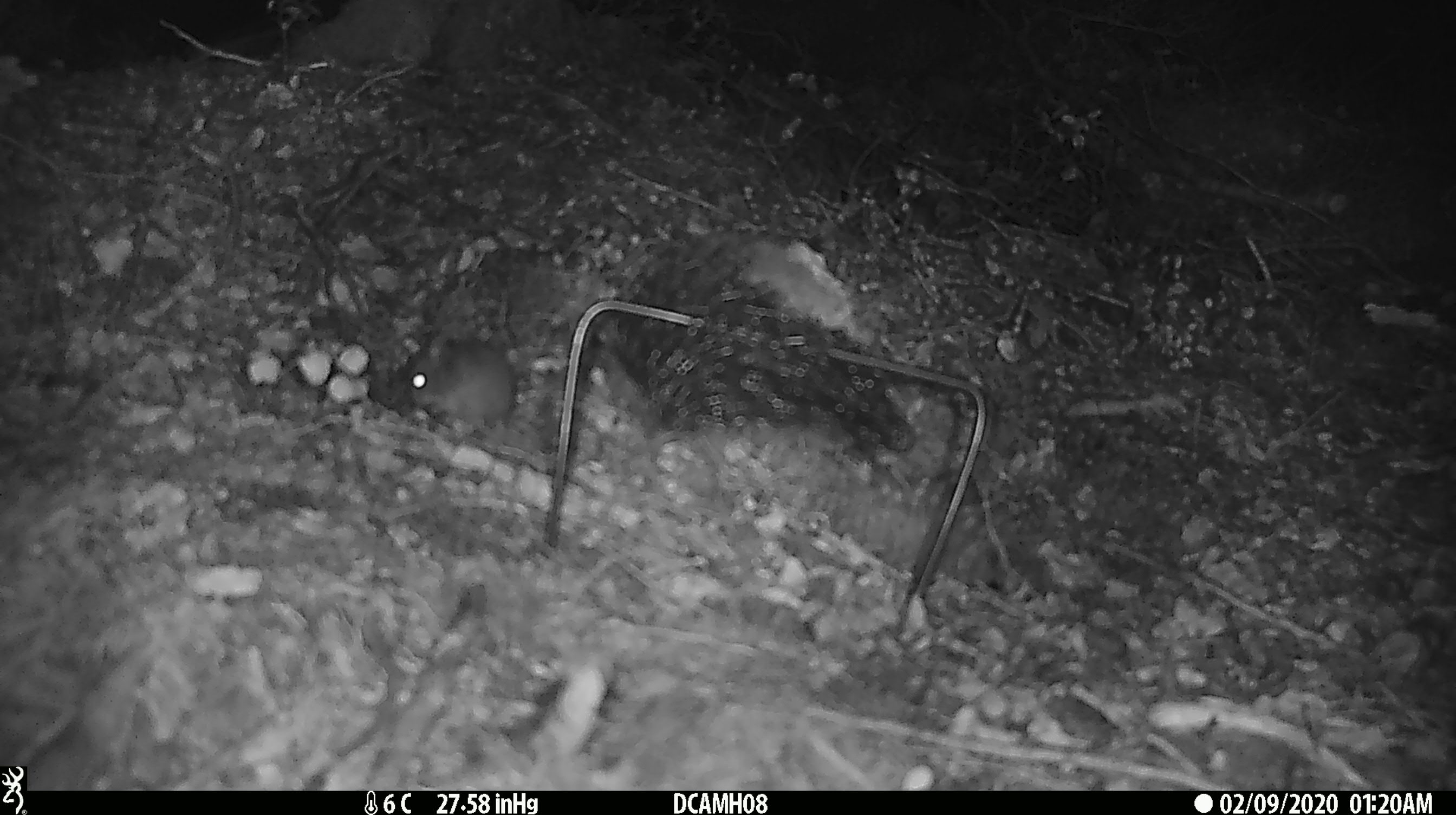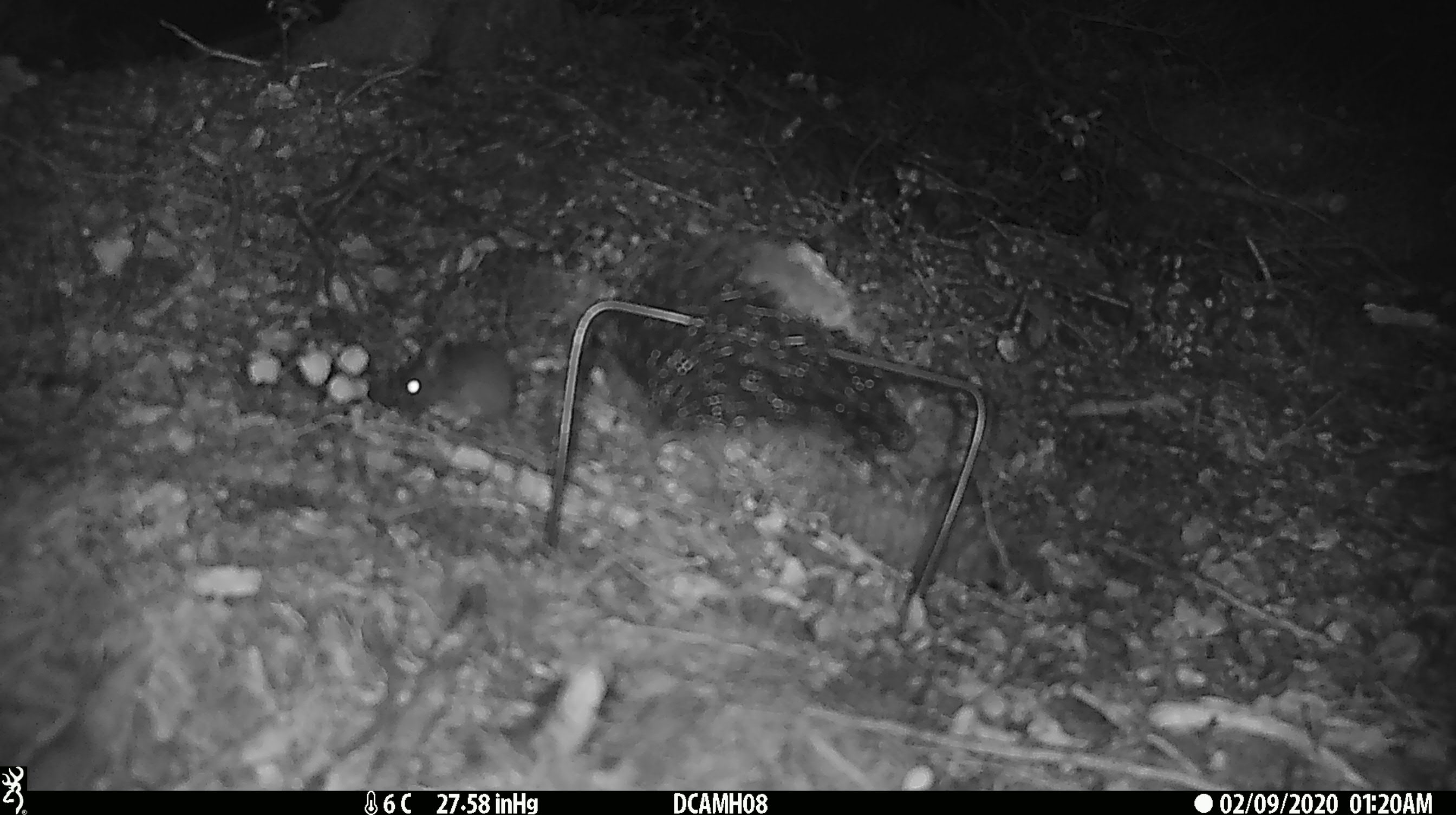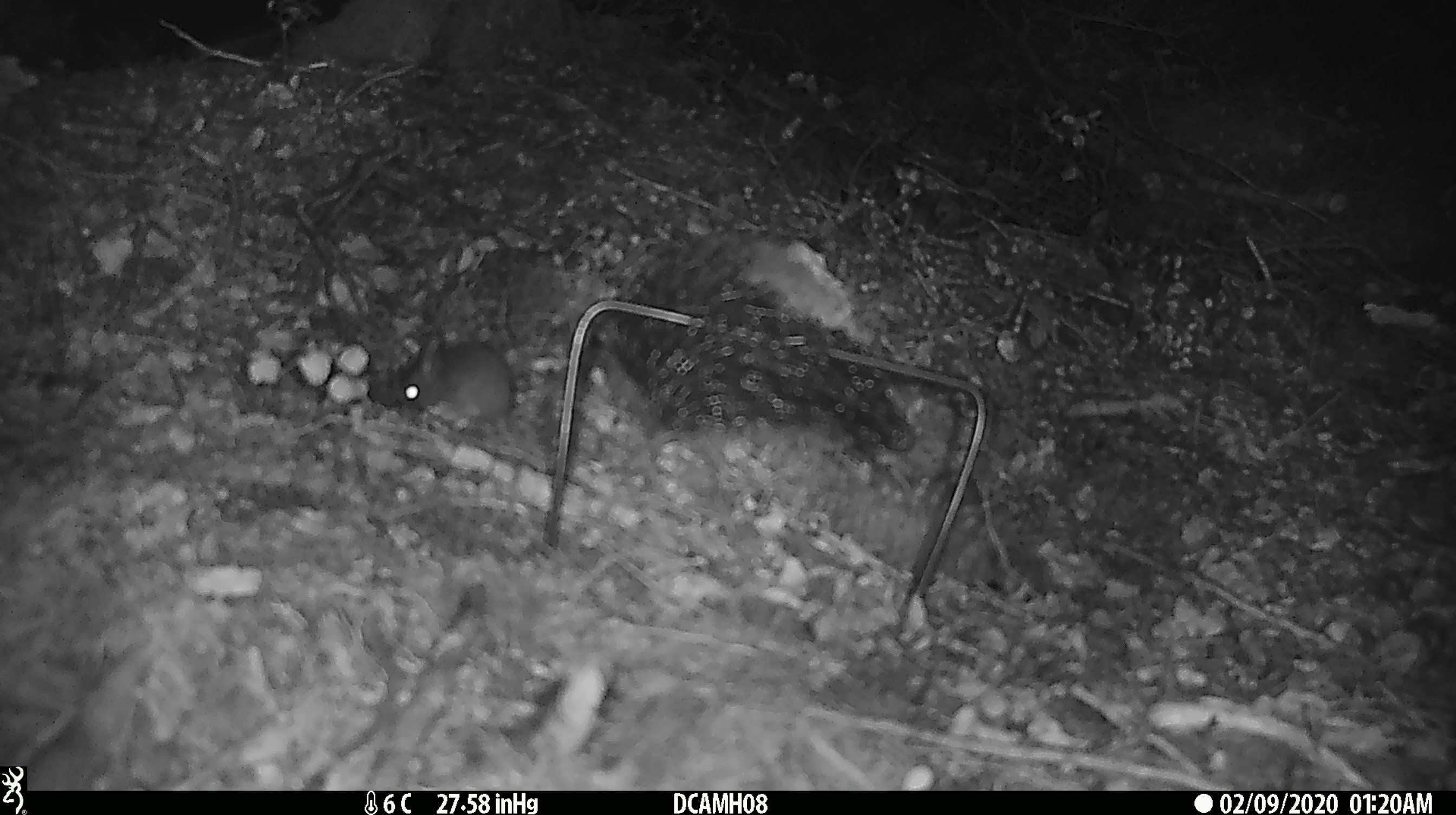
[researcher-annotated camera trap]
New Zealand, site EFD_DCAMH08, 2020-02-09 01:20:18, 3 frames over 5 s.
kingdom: Animalia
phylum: Chordata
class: Mammalia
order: Rodentia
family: Muridae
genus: Mus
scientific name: Mus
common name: mouse